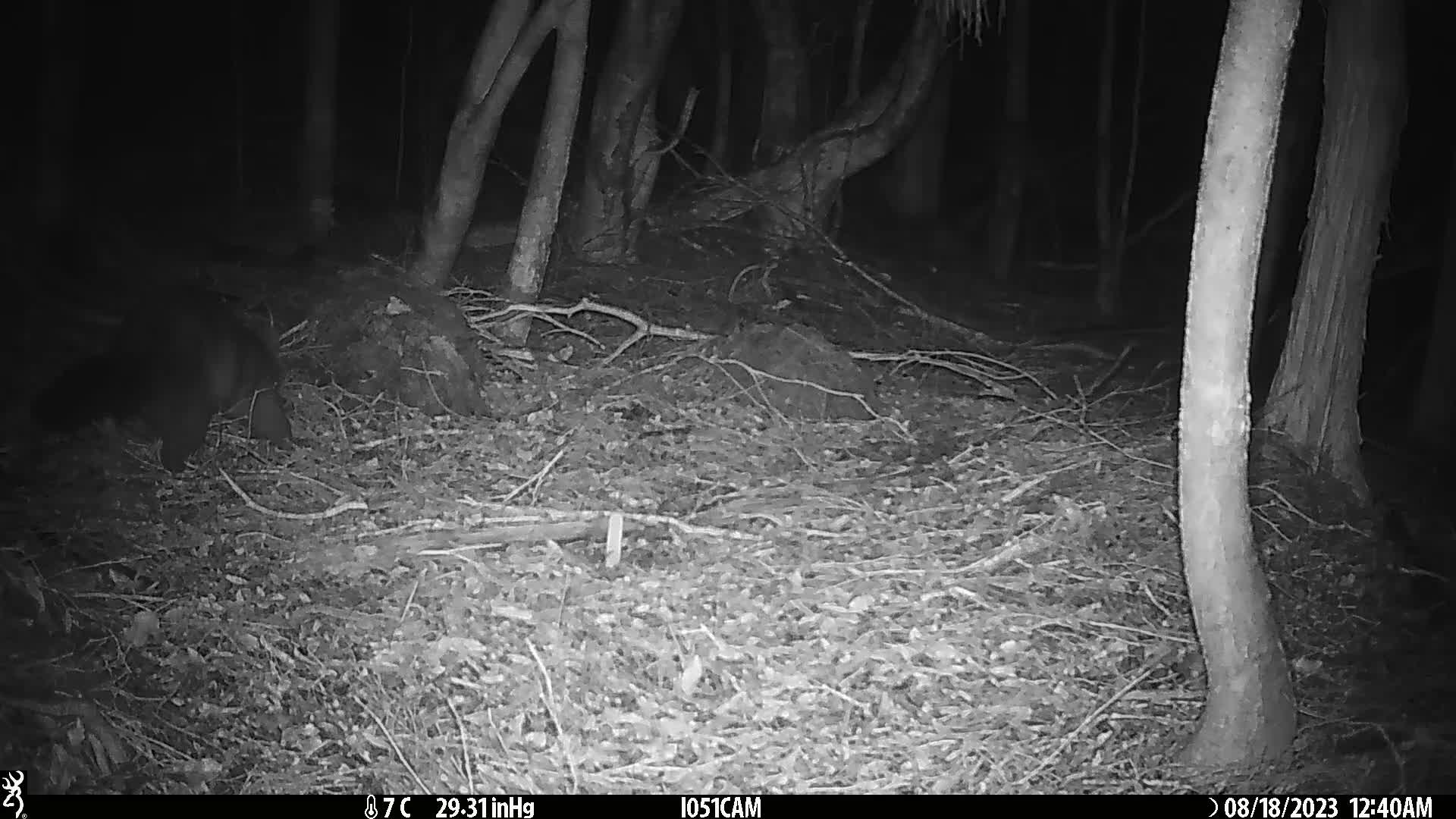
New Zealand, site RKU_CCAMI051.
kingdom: Animalia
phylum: Chordata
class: Mammalia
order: Diprotodontia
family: Phalangeridae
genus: Trichosurus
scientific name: Trichosurus vulpecula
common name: common brushtail possum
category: possum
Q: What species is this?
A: Possum (common brushtail possum) (Trichosurus vulpecula).